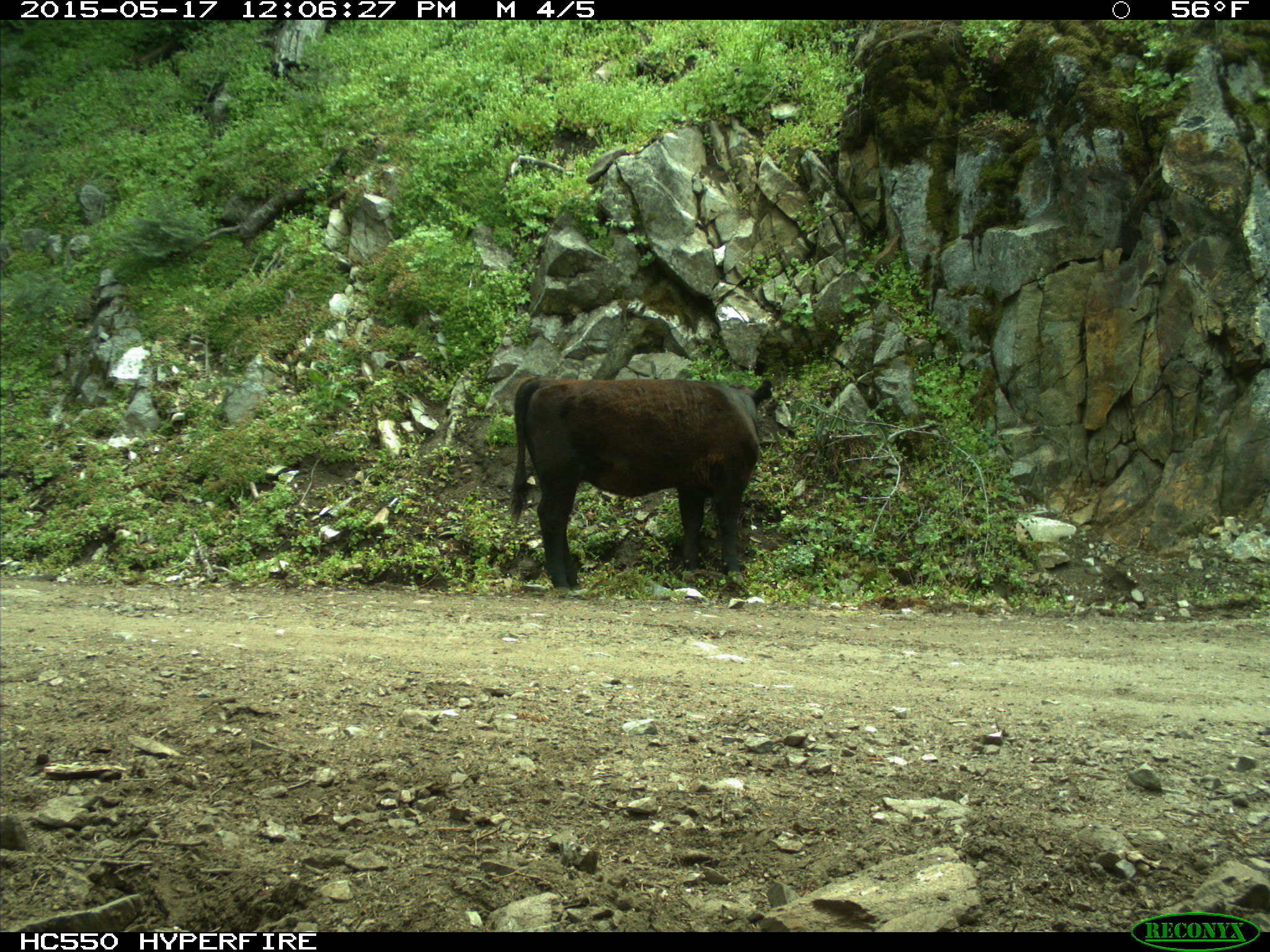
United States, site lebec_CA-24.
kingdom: Animalia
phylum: Chordata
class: Mammalia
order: Artiodactyla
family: Bovidae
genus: Bos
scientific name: Bos taurus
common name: domestic cow